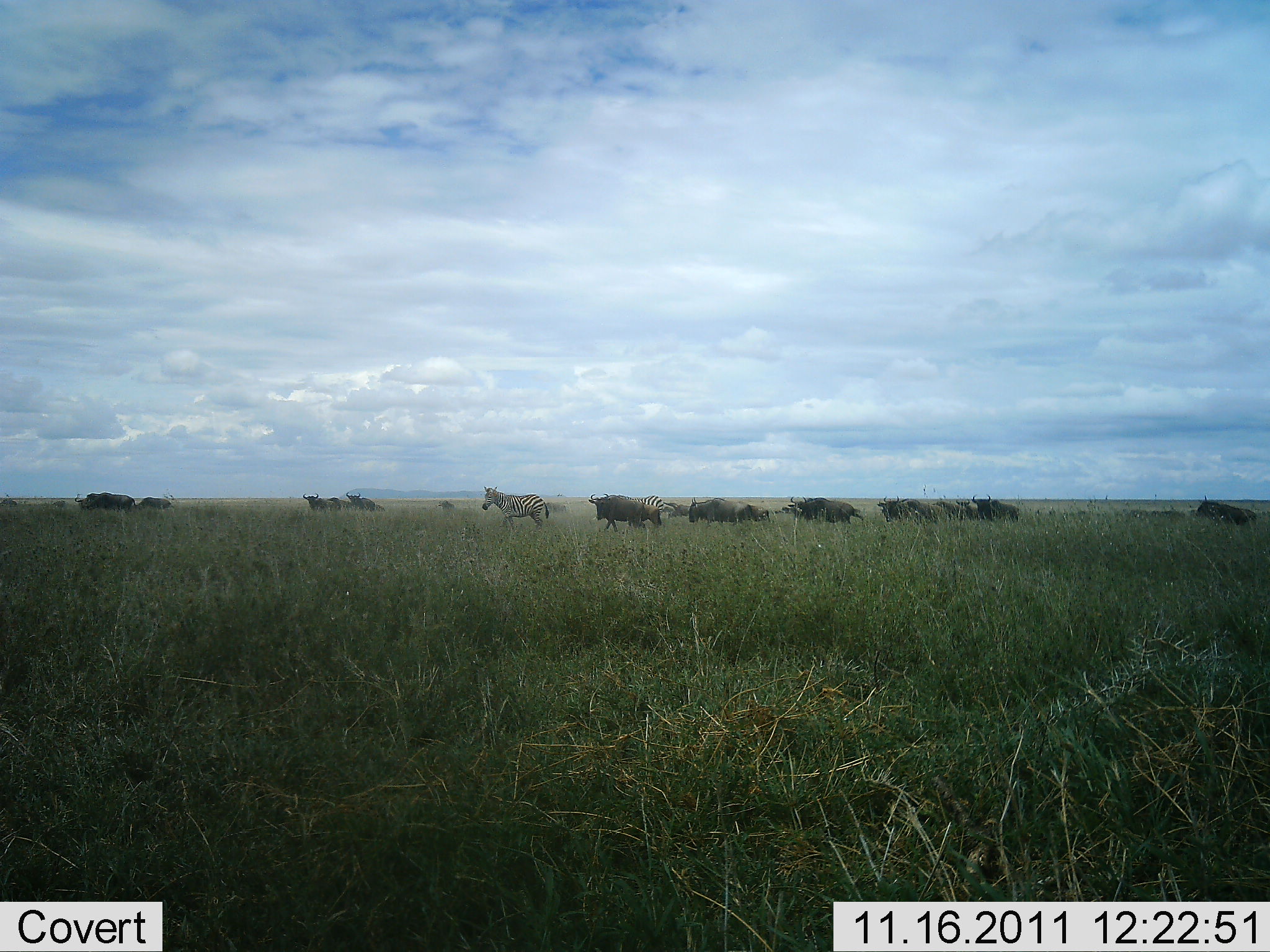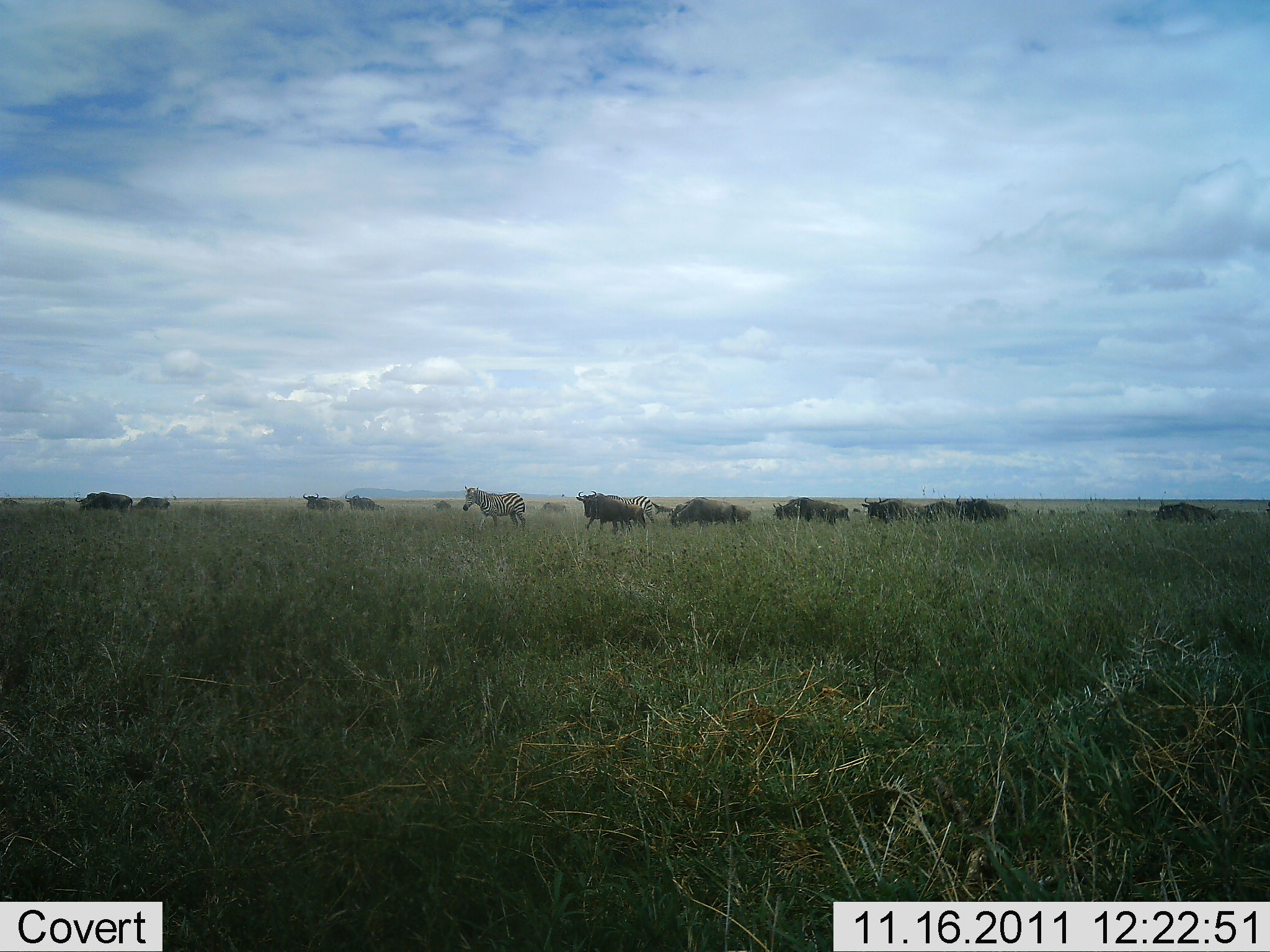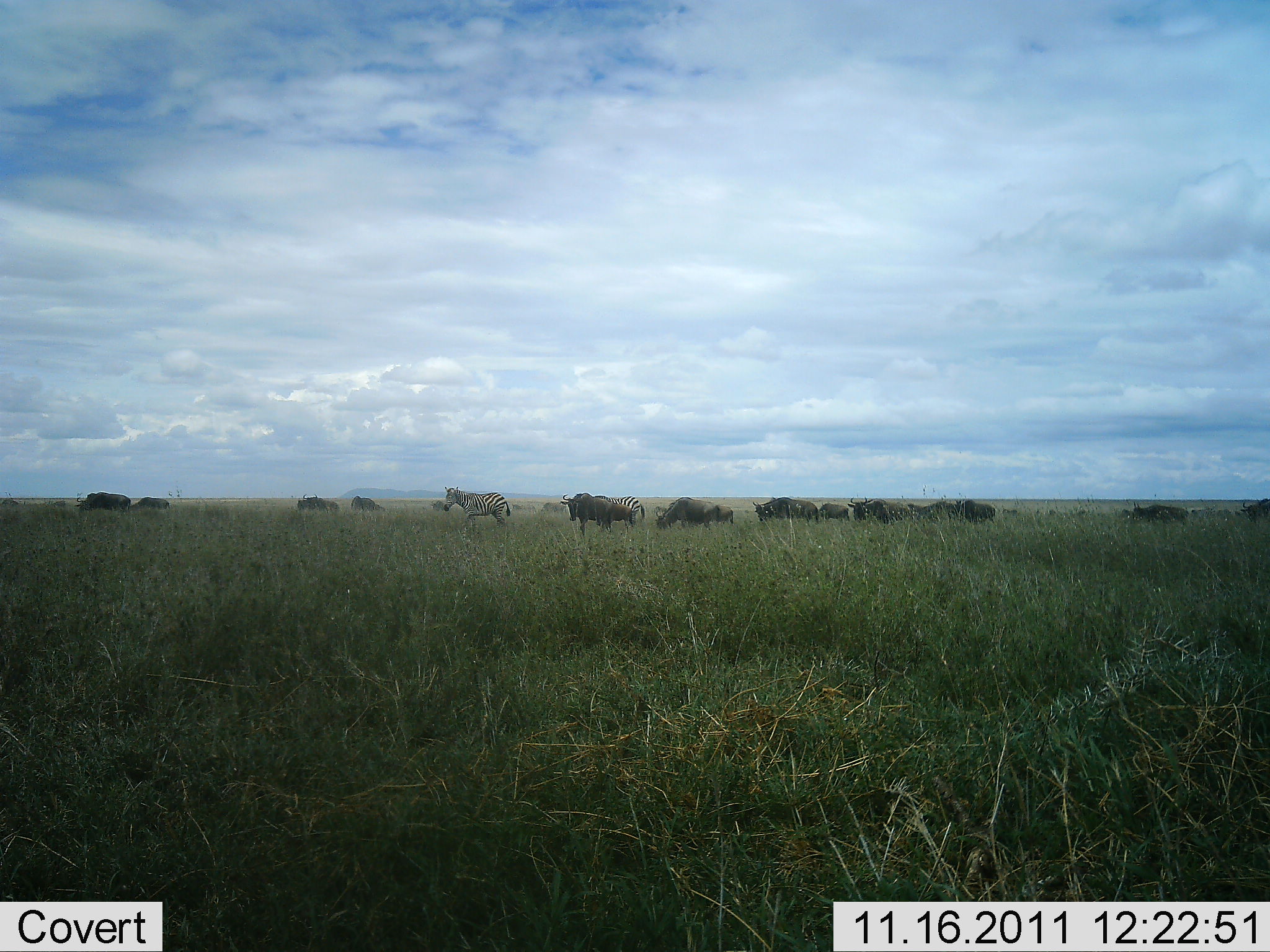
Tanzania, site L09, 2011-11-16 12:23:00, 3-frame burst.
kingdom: Animalia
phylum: Chordata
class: Mammalia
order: Artiodactyla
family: Bovidae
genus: Connochaetes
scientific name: Connochaetes taurinus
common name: blue wildebeest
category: wildebeest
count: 11-50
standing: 6%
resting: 6%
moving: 94%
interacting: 0%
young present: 0%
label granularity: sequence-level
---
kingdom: Animalia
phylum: Chordata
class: Mammalia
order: Perissodactyla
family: Equidae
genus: Equus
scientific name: Equus quagga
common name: plains zebra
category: zebra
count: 2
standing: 0%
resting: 0%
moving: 100%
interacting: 0%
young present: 0%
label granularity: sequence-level